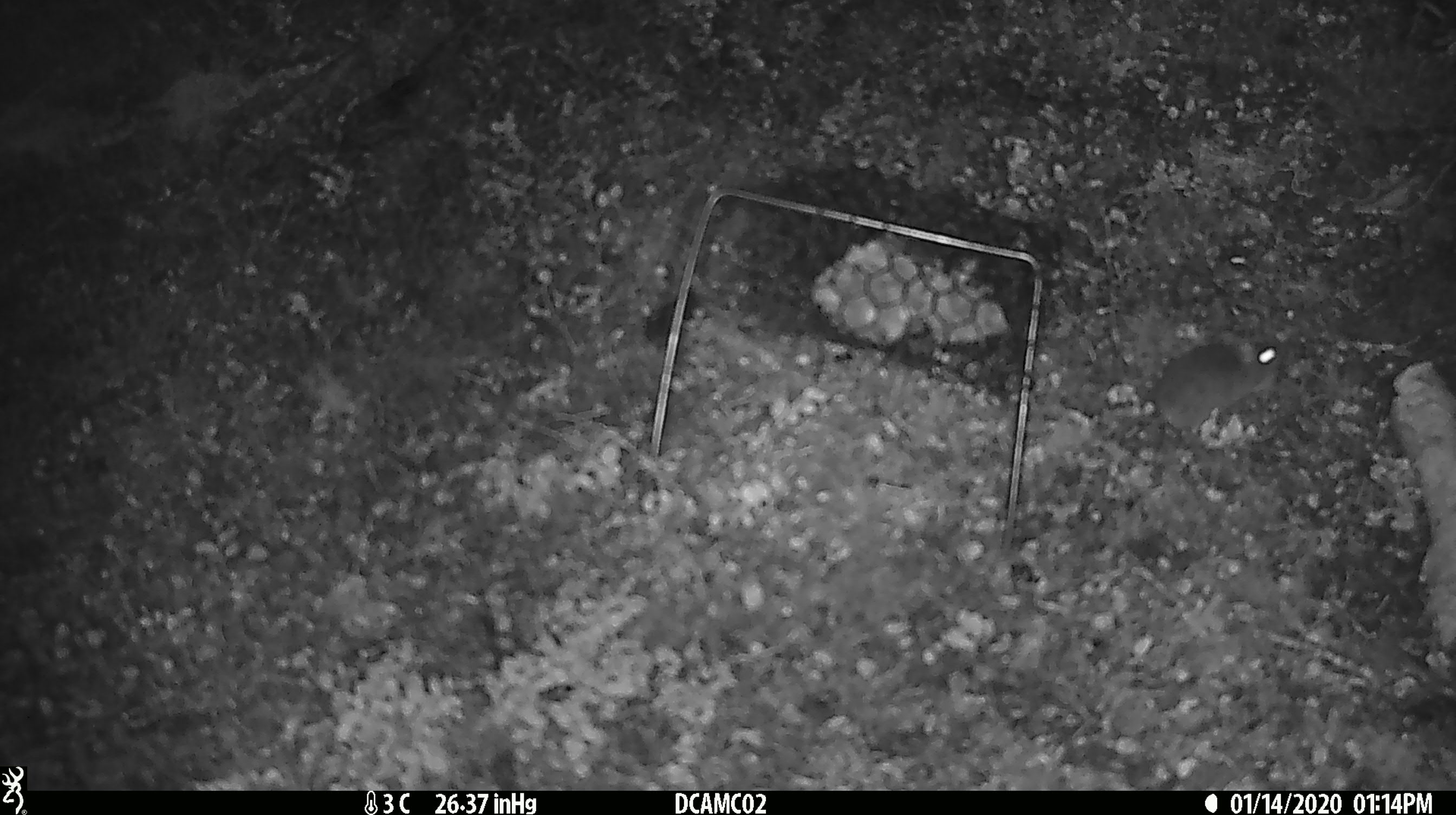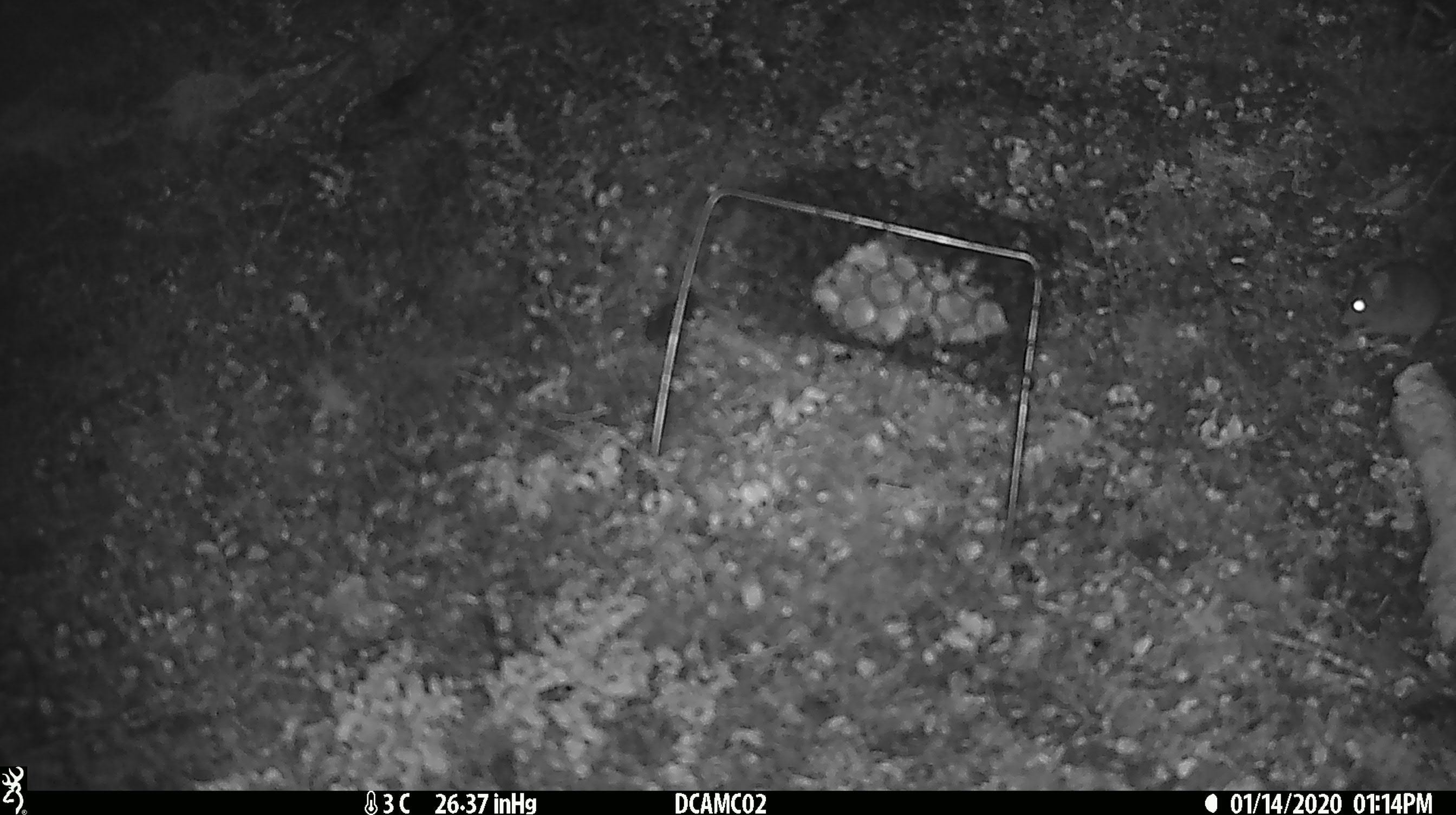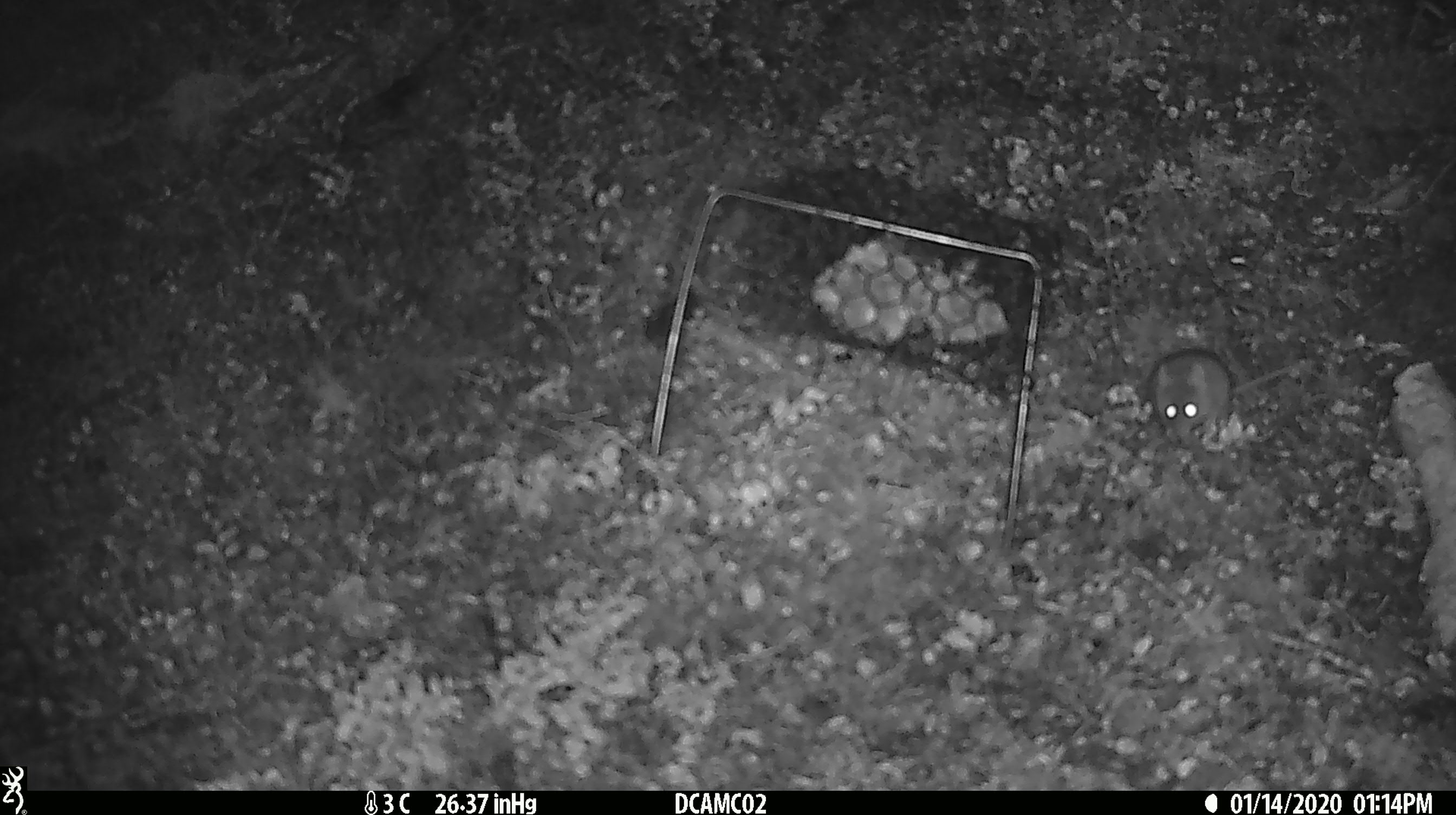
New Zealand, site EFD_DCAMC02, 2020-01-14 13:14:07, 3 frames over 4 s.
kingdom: Animalia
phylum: Chordata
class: Mammalia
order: Rodentia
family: Muridae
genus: Mus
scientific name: Mus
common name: mouse